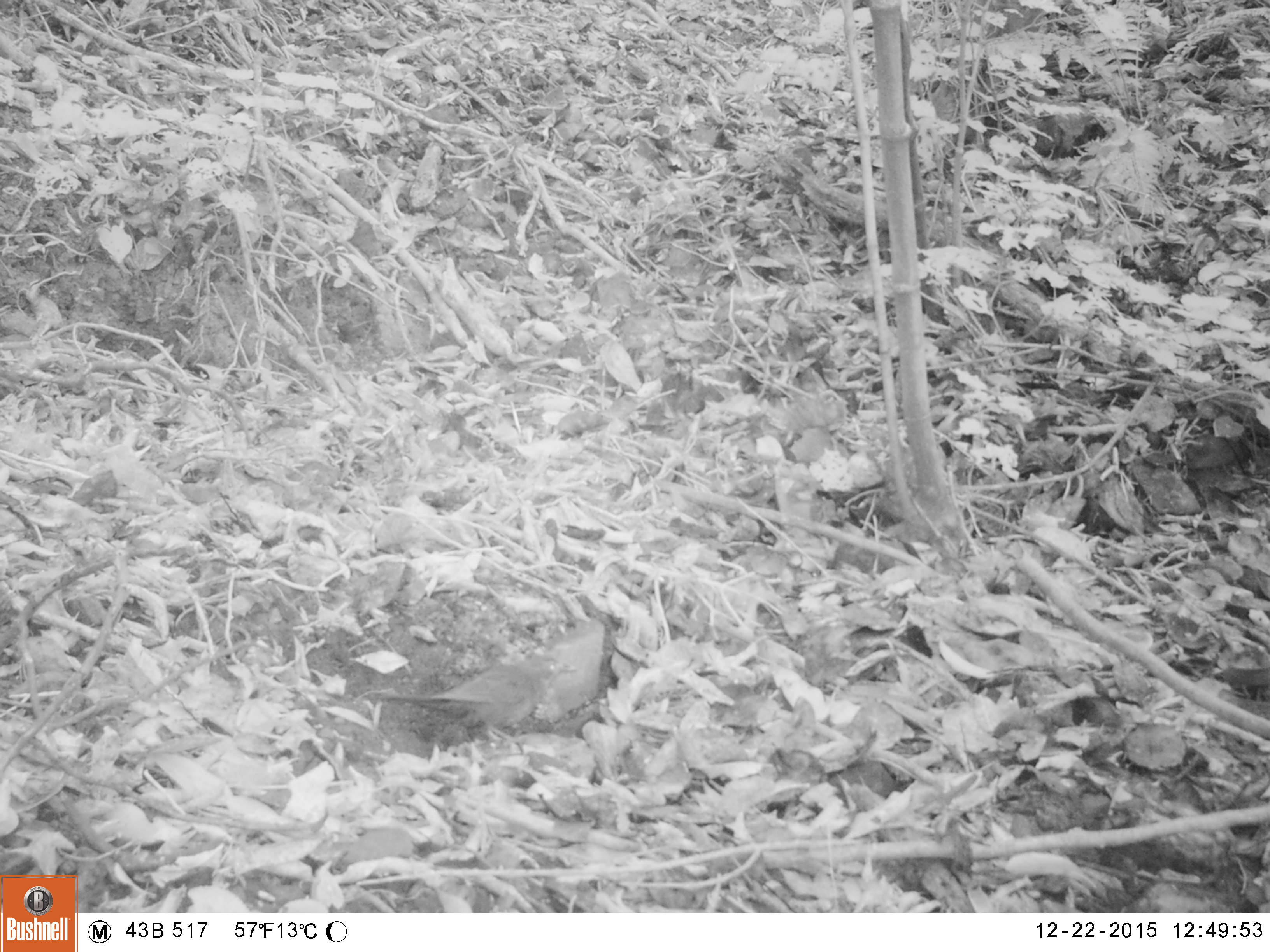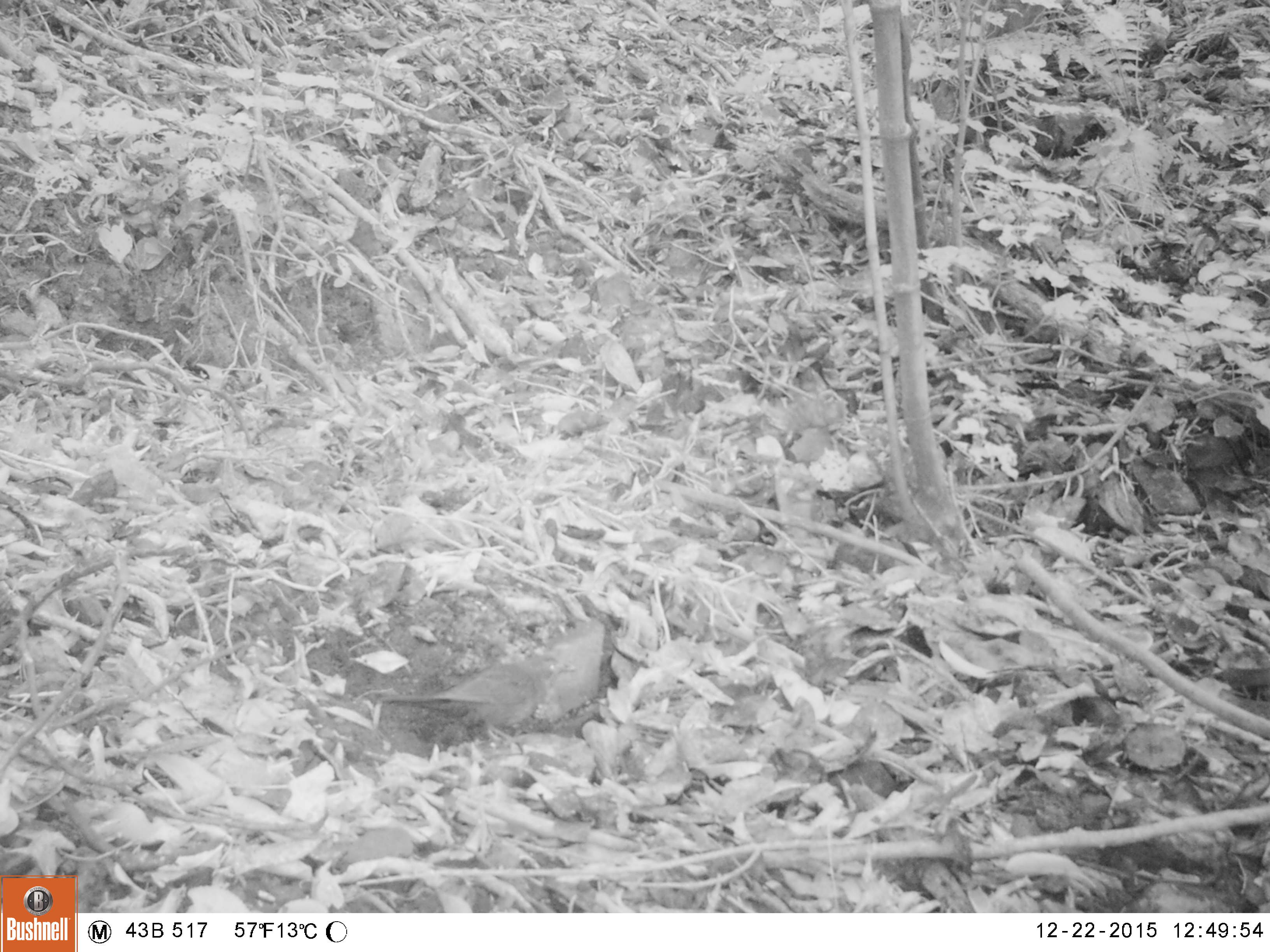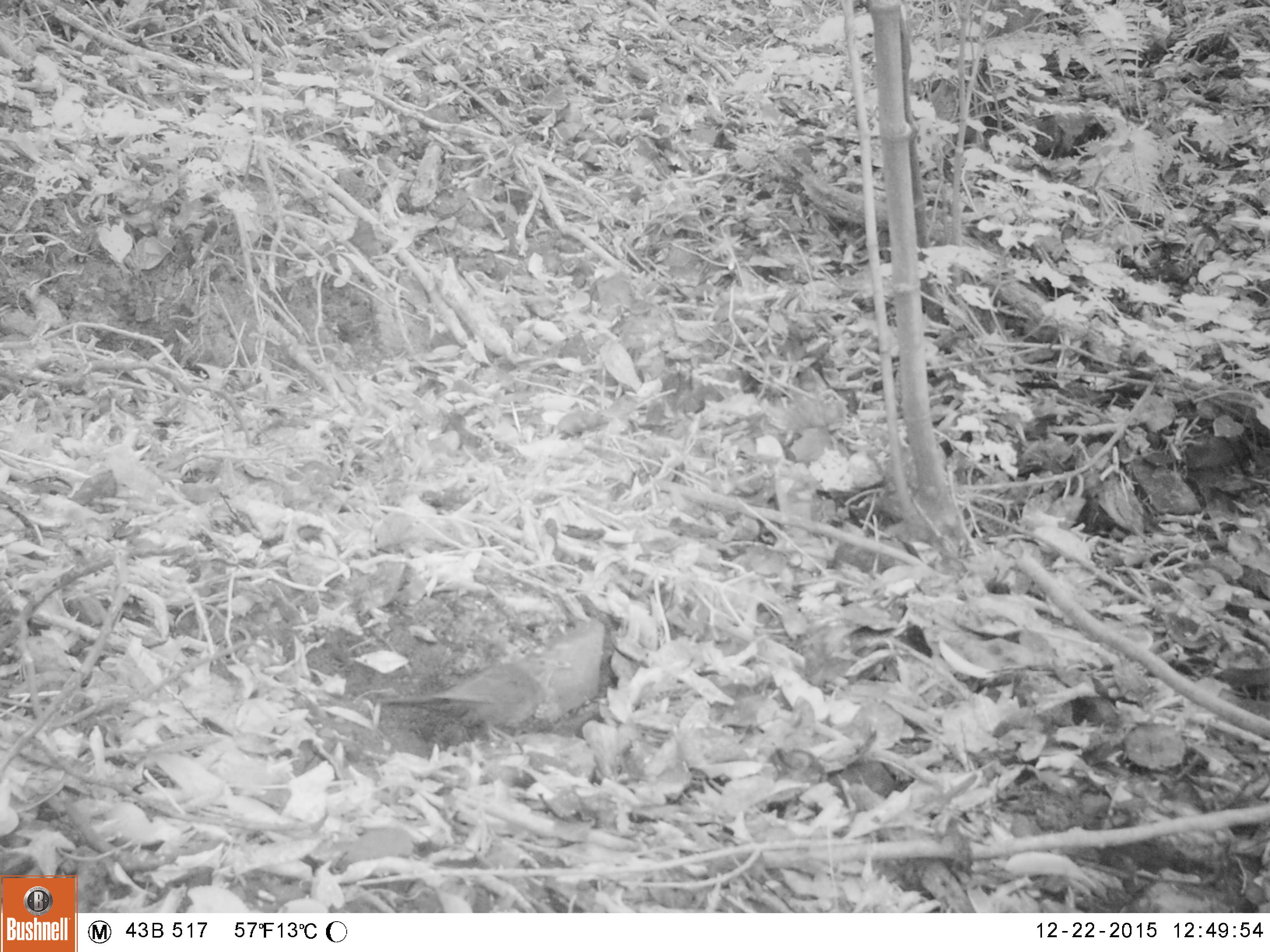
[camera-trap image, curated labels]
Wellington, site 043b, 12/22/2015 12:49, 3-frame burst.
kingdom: Animalia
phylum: Chordata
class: Aves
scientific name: Aves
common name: bird